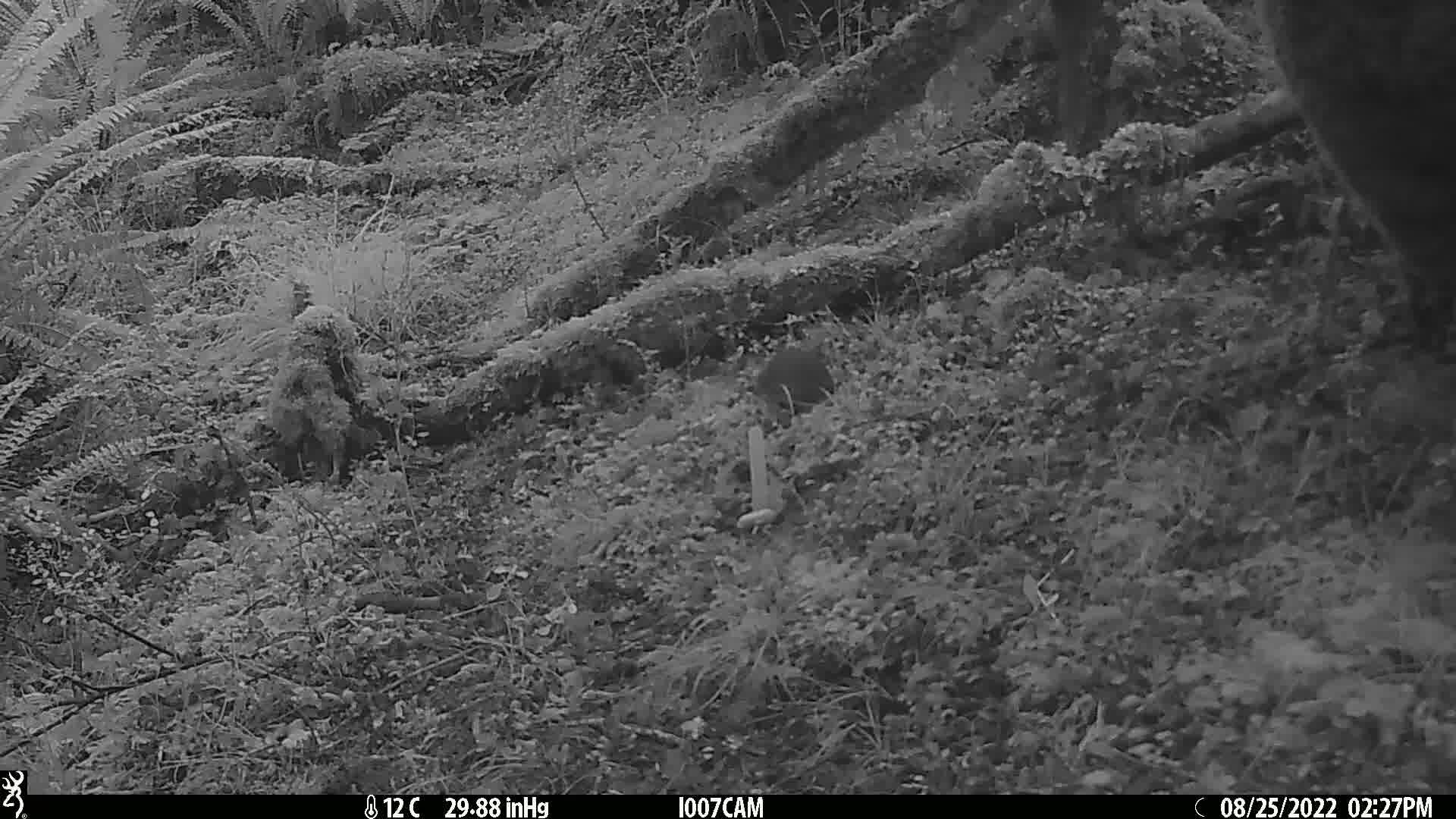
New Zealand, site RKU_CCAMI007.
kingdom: Animalia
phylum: Chordata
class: Mammalia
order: Rodentia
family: Muridae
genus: Rattus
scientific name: Rattus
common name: rat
Rat (Rattus).